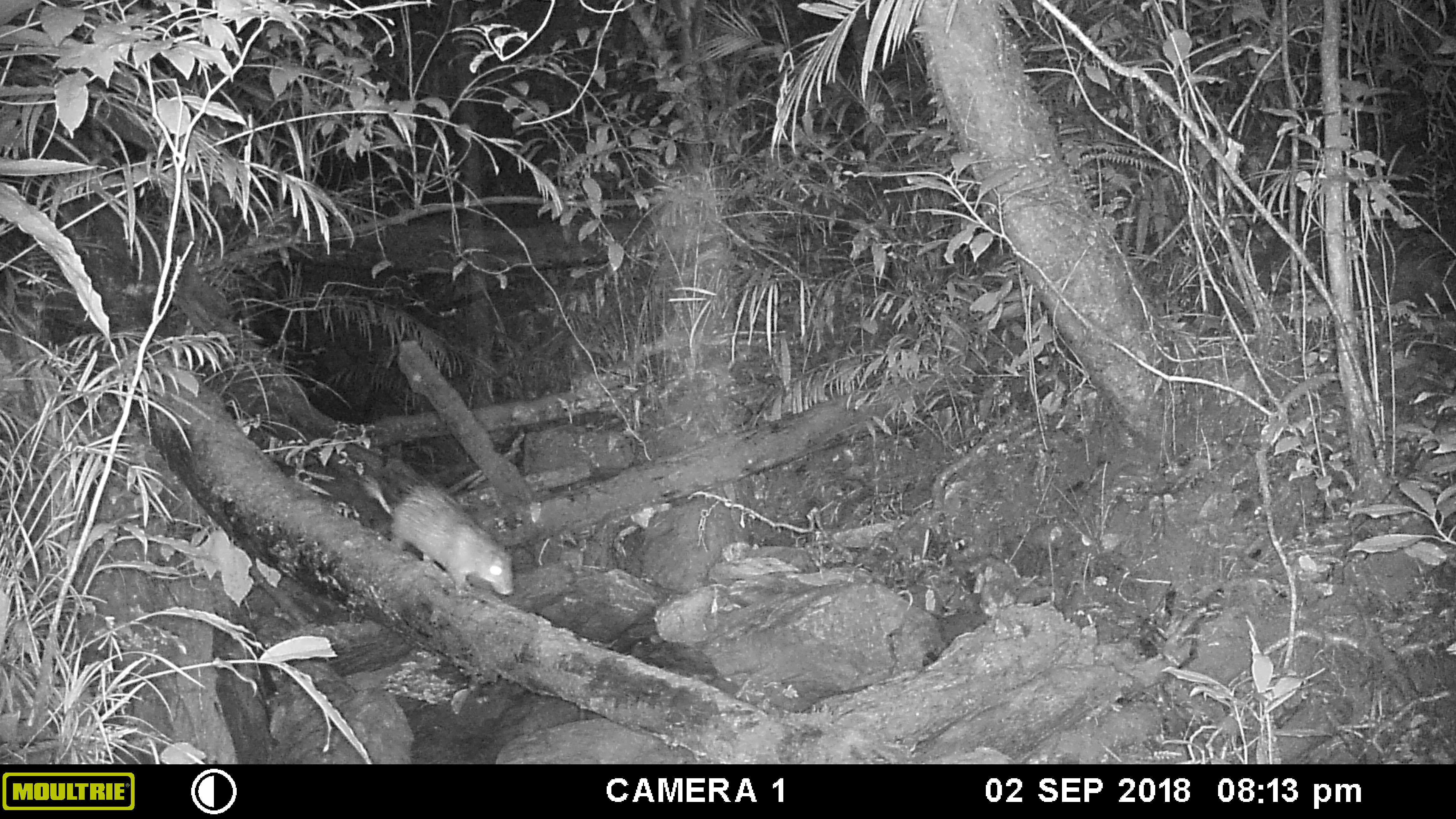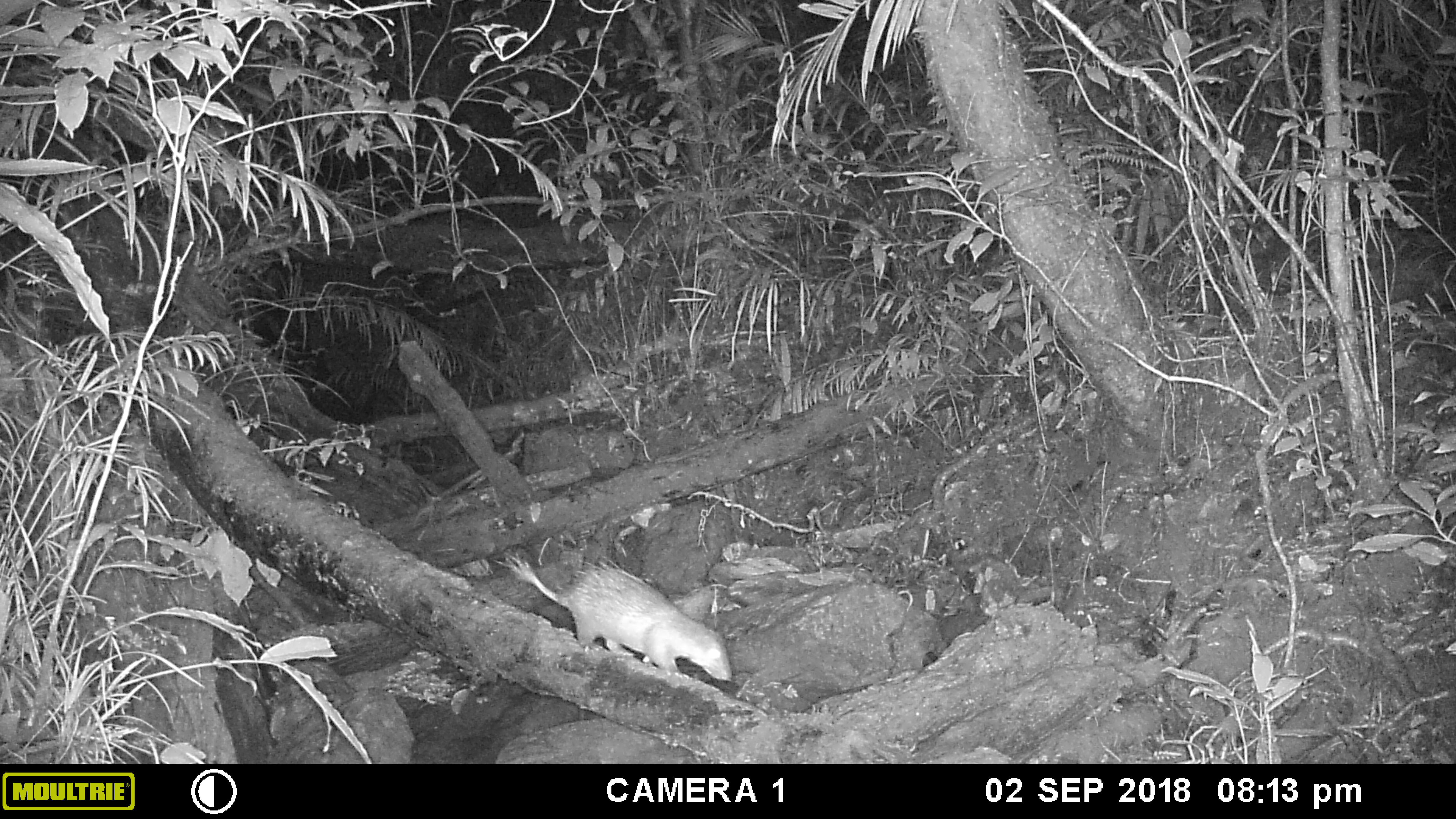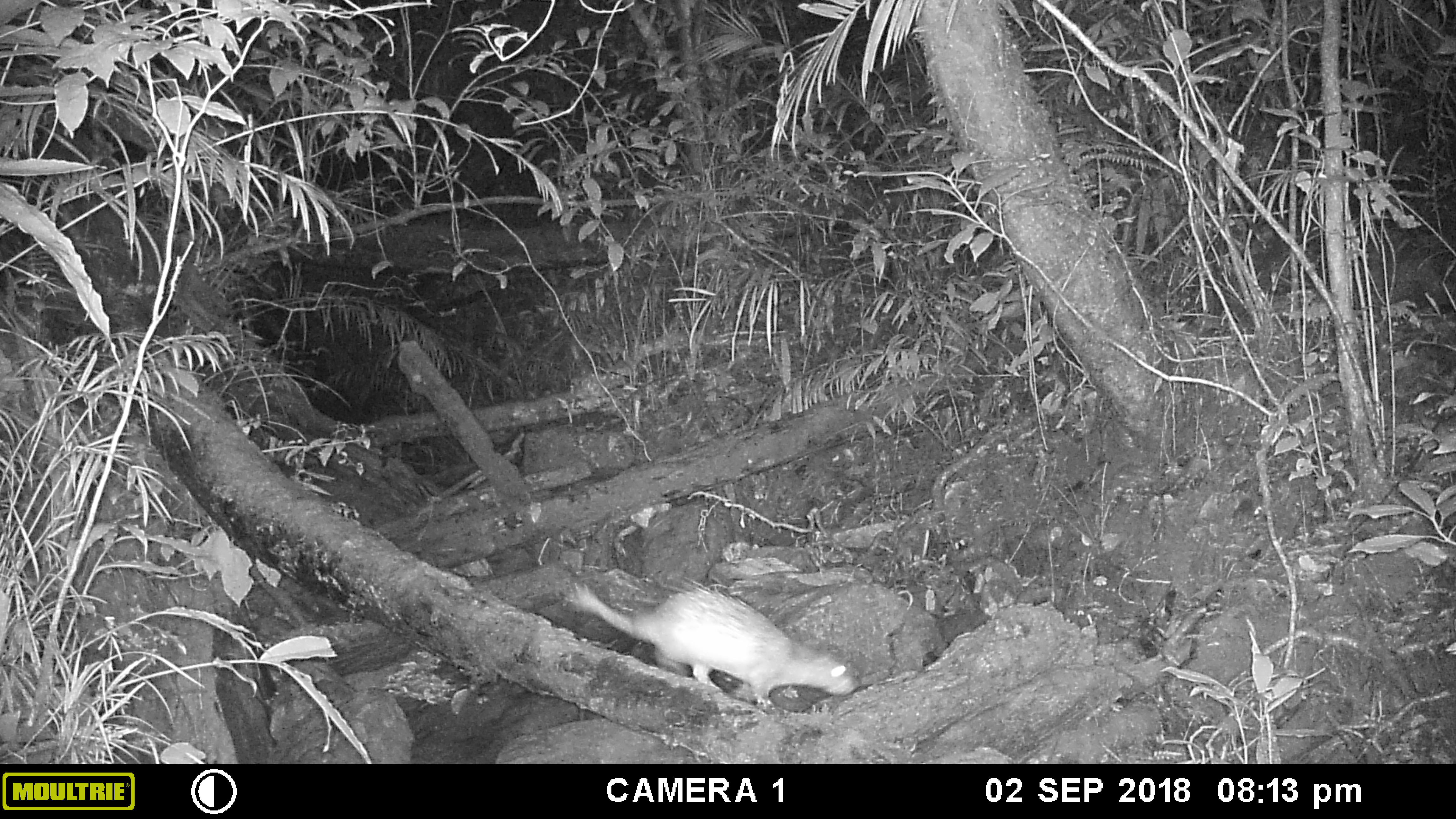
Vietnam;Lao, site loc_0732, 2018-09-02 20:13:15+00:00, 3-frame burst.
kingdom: Animalia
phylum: Chordata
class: Mammalia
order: Rodentia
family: Hystricidae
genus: Atherurus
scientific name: Atherurus macrourus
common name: asiatic brush-tailed porcupine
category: asiatic brush tailed porcupine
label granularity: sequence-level